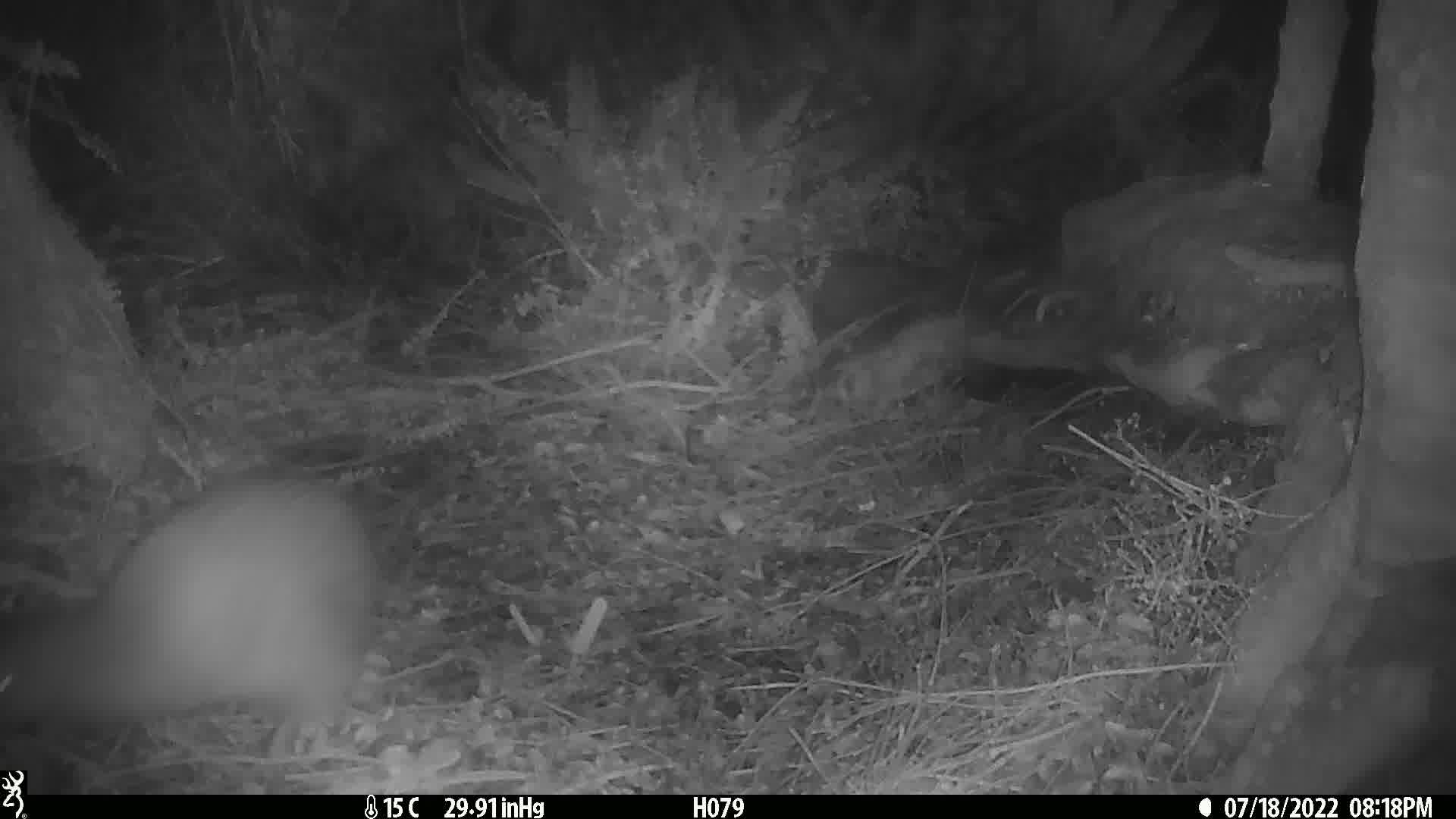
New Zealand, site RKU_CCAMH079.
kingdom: Animalia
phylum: Chordata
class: Aves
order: Apterygiformes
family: Apterygidae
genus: Apteryx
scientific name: Apteryx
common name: kiwi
Kiwi (Apteryx).